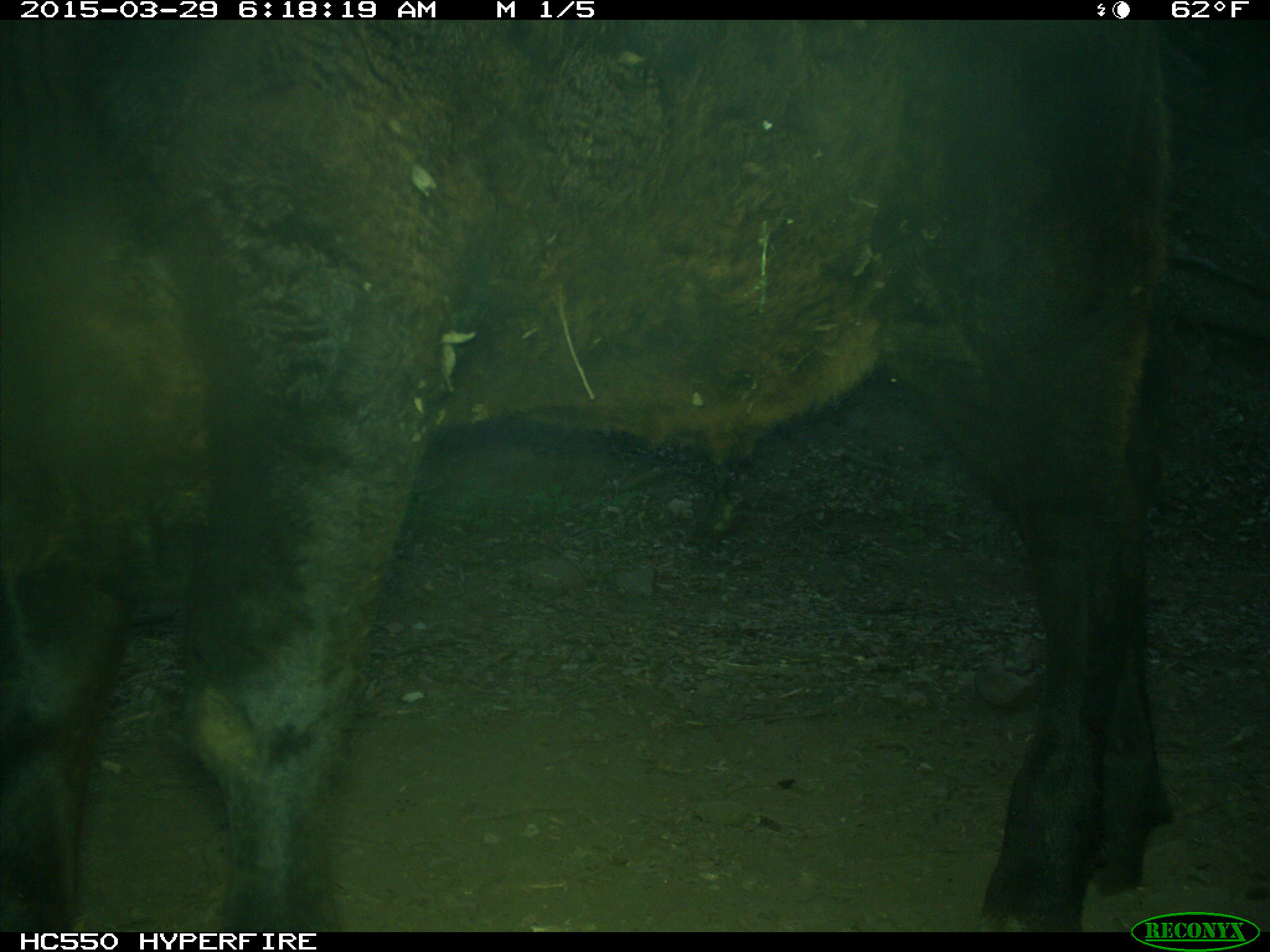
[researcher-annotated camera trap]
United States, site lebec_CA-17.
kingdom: Animalia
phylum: Chordata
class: Mammalia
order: Artiodactyla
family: Bovidae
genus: Bos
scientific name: Bos taurus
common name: domestic cow